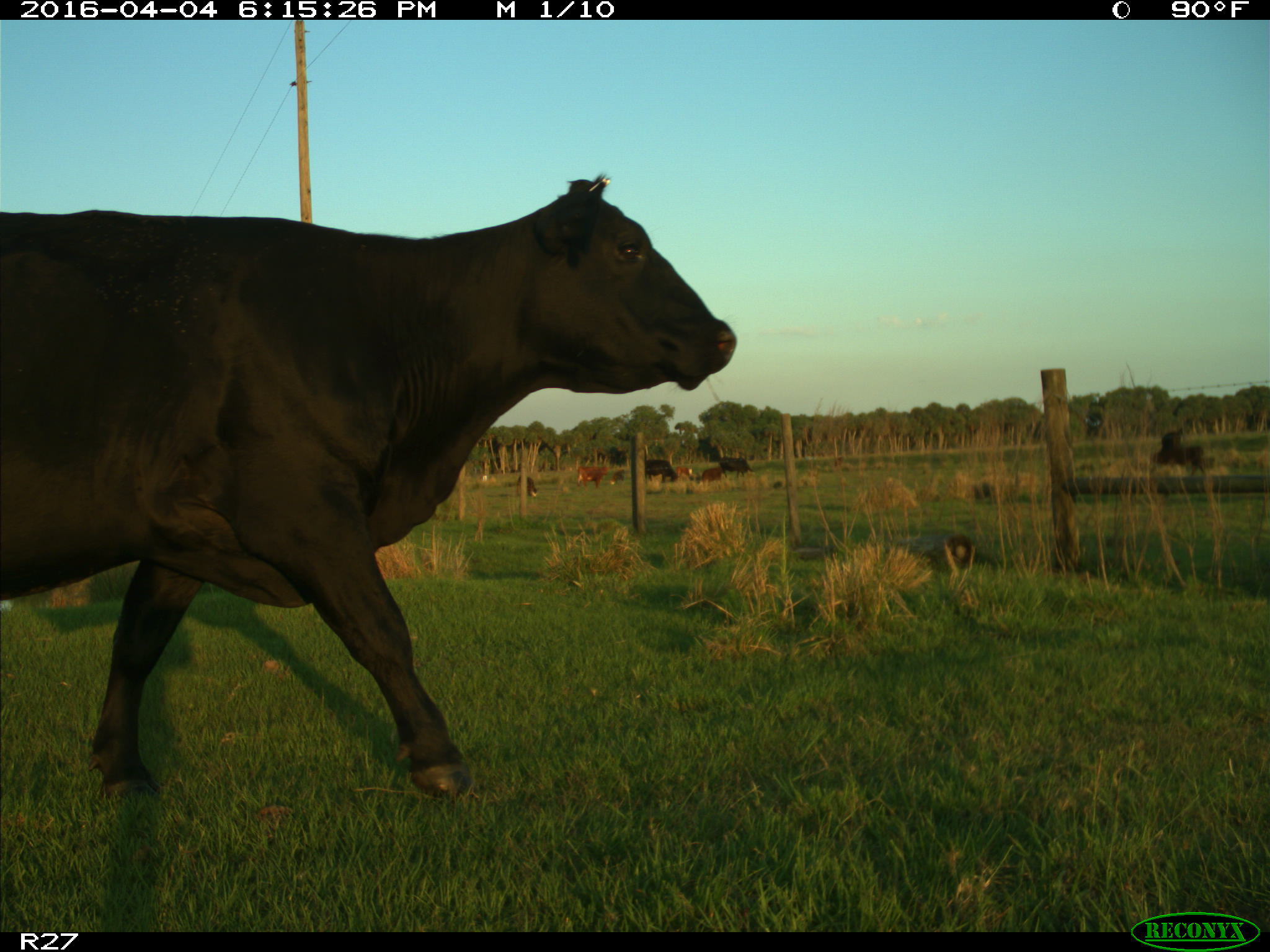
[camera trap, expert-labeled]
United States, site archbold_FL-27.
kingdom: Animalia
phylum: Chordata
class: Mammalia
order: Artiodactyla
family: Bovidae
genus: Bos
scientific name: Bos taurus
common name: domestic cow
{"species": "Bos taurus (domestic cow)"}